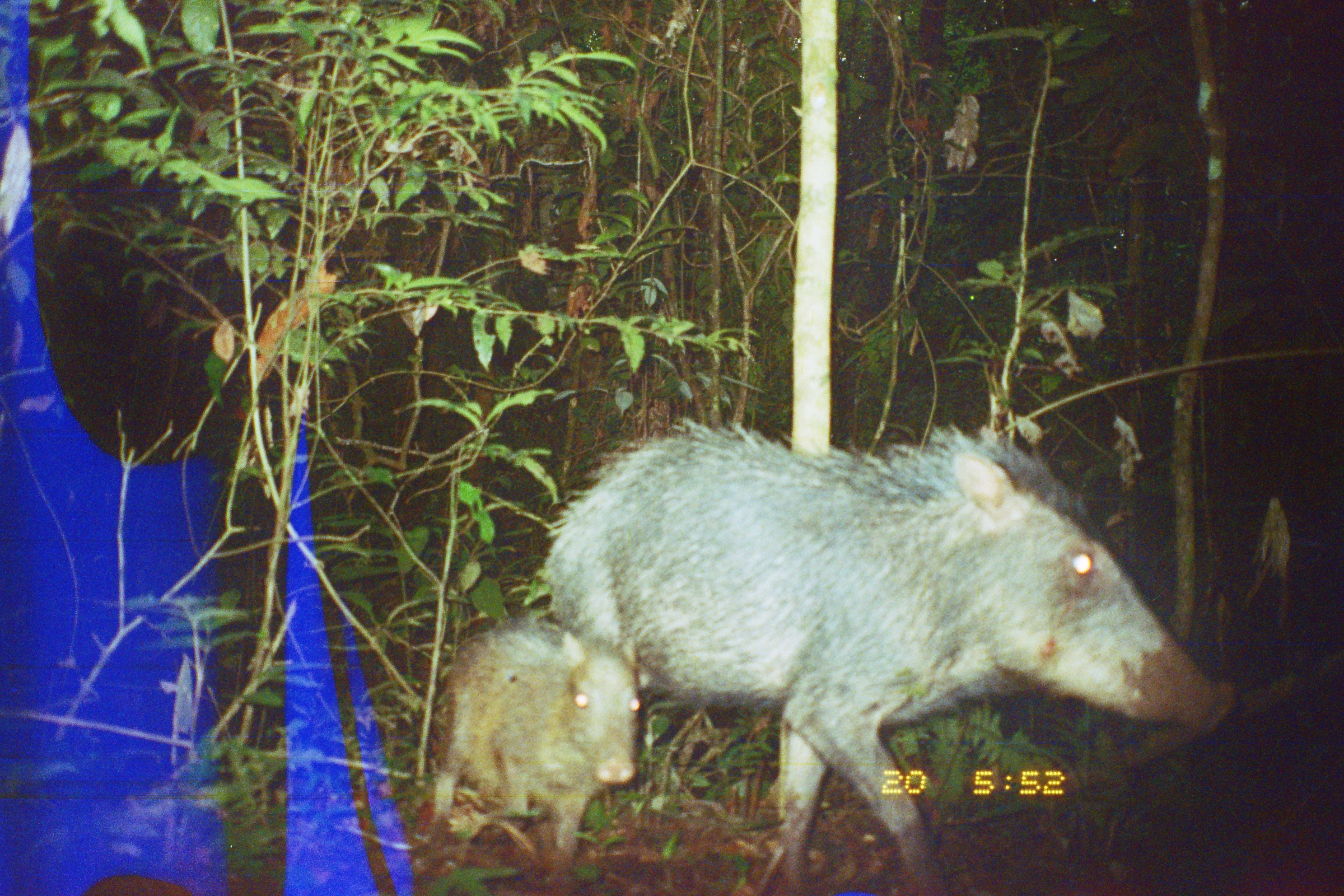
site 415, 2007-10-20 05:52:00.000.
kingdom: Animalia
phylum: Chordata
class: Mammalia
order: Artiodactyla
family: Tayassuidae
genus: Tayassu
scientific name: Tayassu pecari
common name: white-lipped peccary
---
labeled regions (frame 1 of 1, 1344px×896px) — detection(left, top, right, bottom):
tayassu pecari: detection(543, 417, 1235, 896); detection(426, 619, 641, 860)